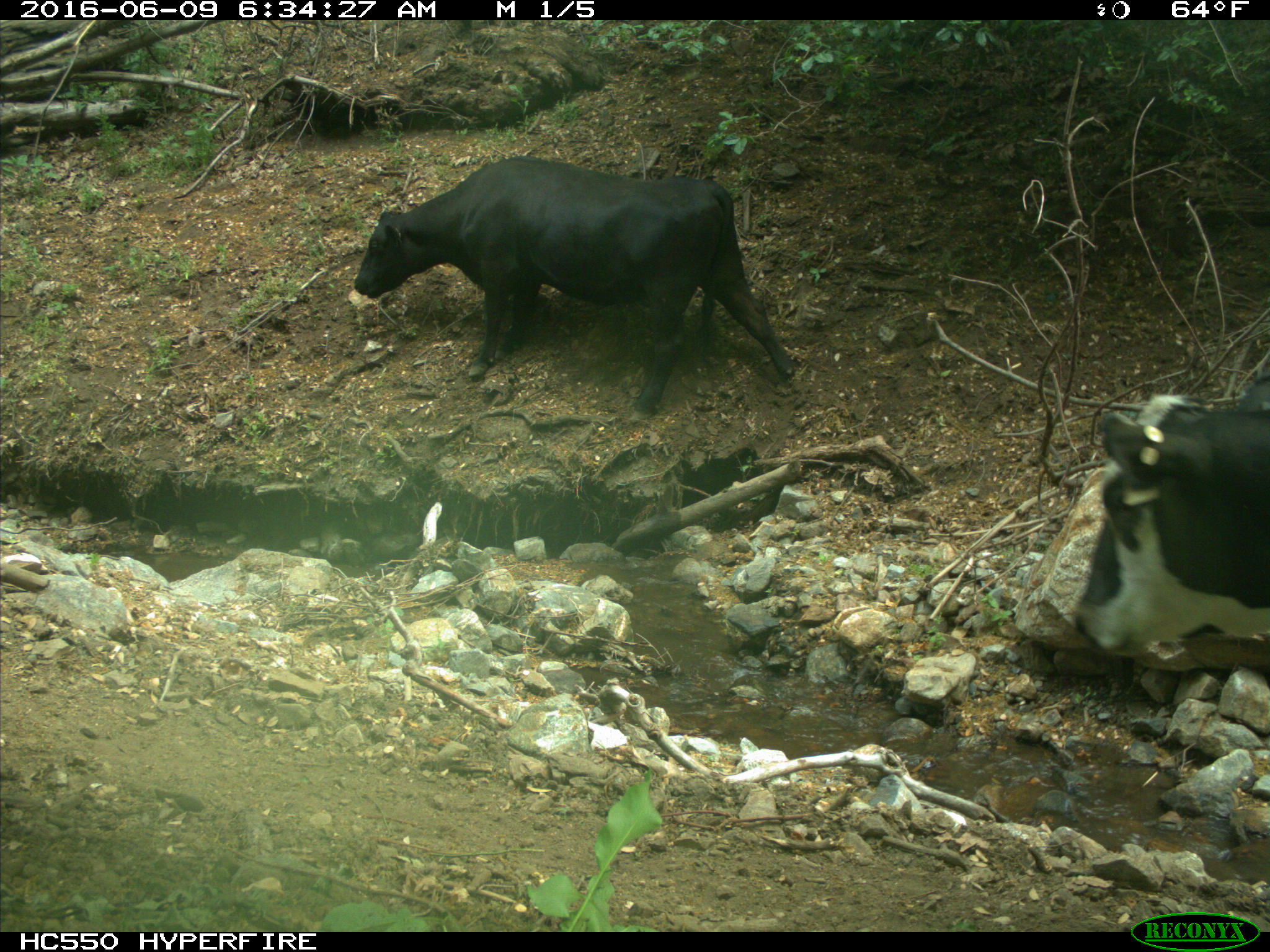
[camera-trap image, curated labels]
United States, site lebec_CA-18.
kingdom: Animalia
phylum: Chordata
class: Mammalia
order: Artiodactyla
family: Bovidae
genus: Bos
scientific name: Bos taurus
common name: domestic cow